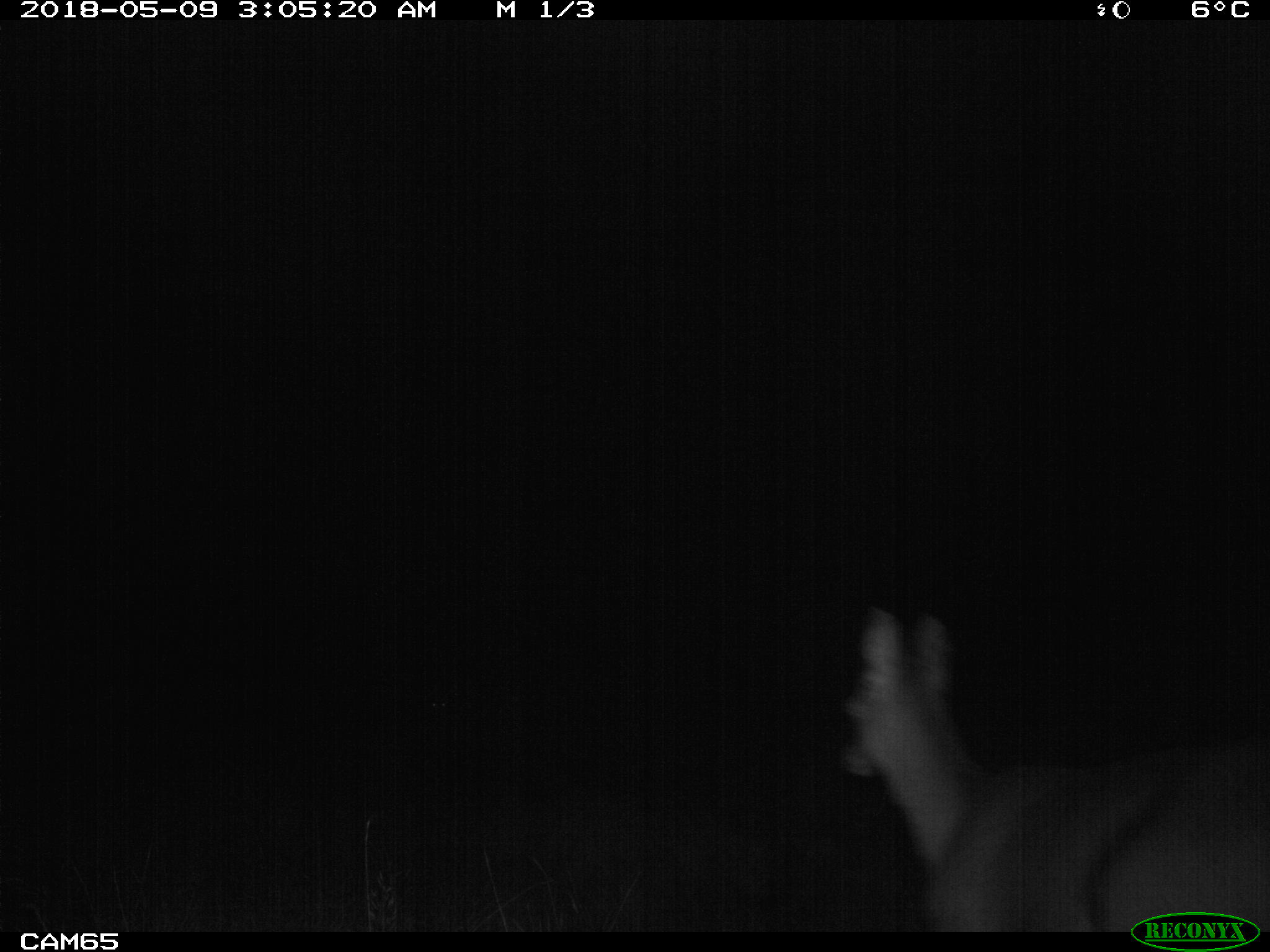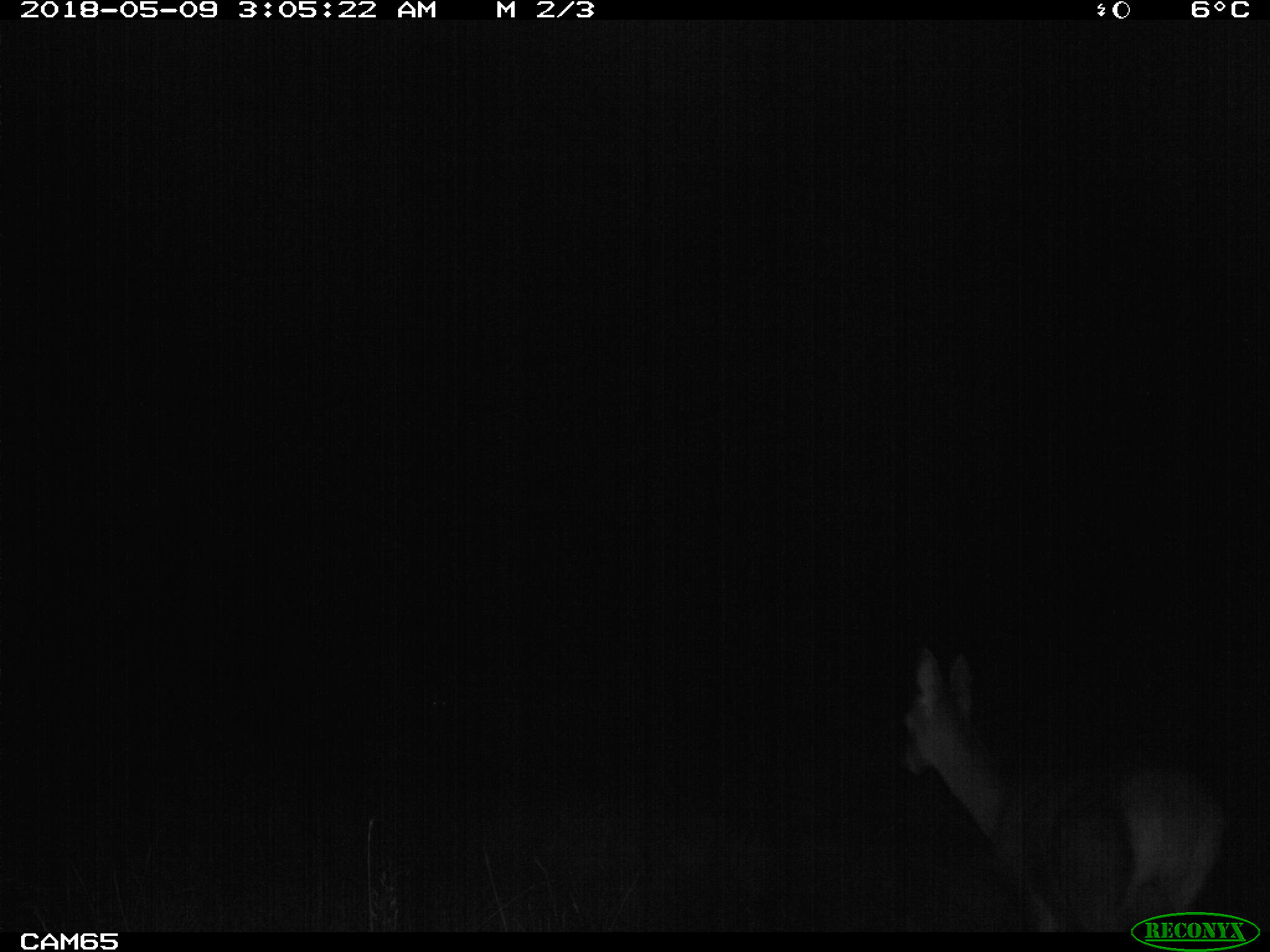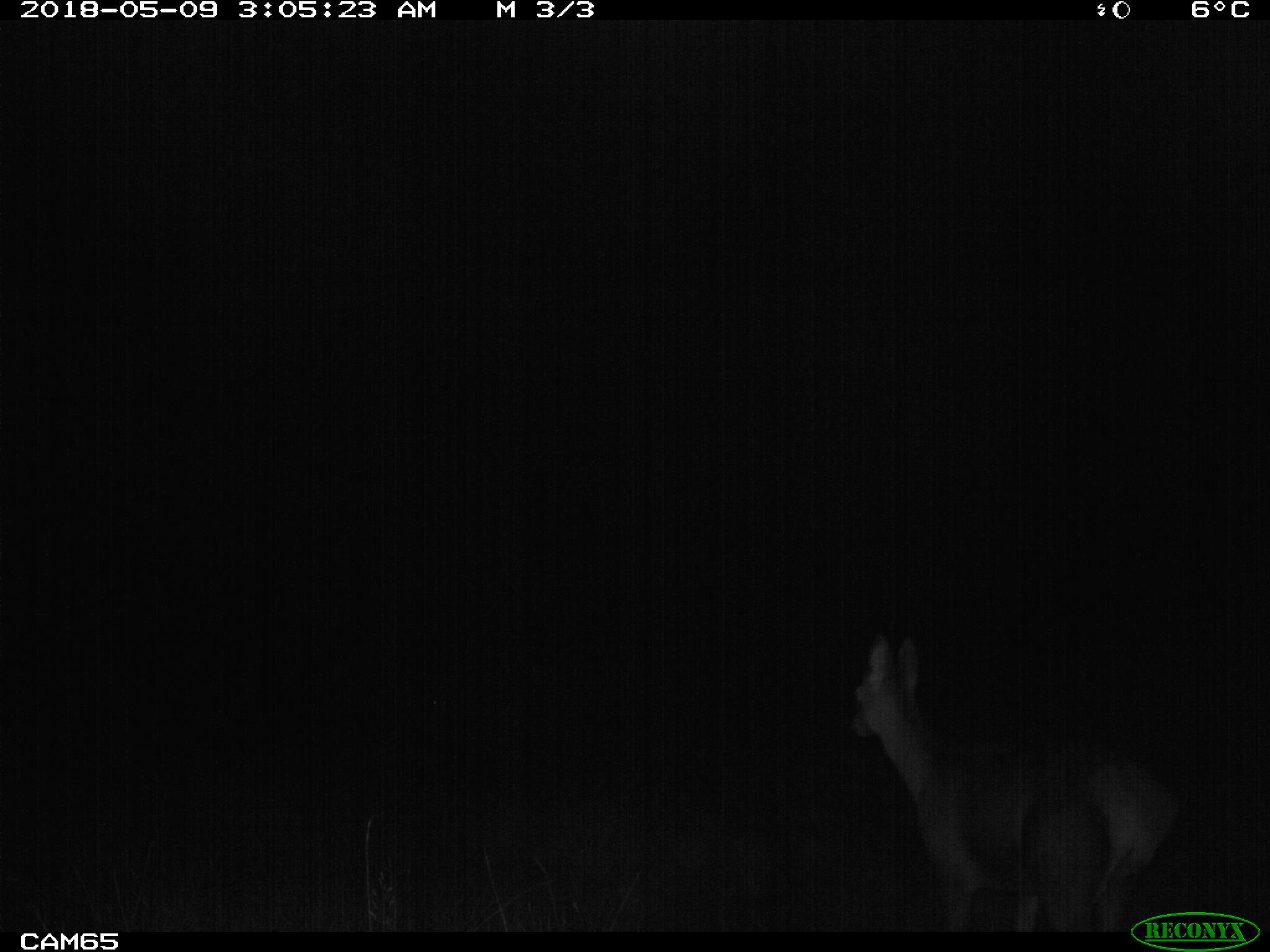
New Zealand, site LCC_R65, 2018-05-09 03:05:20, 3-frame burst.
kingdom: Animalia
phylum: Chordata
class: Mammalia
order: Artiodactyla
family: Cervidae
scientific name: Cervidae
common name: deer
Deer (Cervidae).